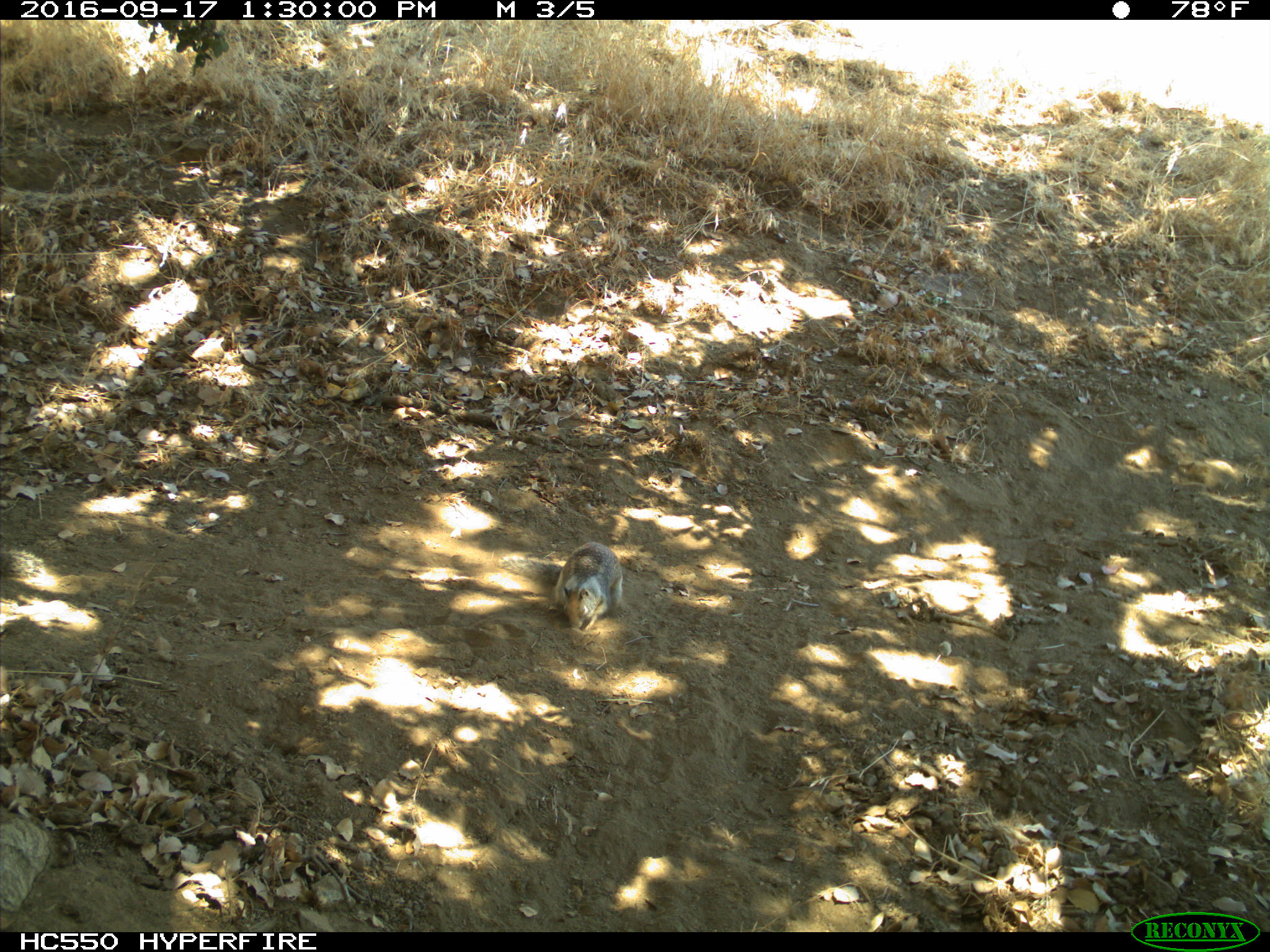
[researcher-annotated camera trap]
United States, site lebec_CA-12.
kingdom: Animalia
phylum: Chordata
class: Mammalia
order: Rodentia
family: Sciuridae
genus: Otospermophilus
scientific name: Otospermophilus beecheyi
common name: california ground squirrel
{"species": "Otospermophilus beecheyi (california ground squirrel)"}